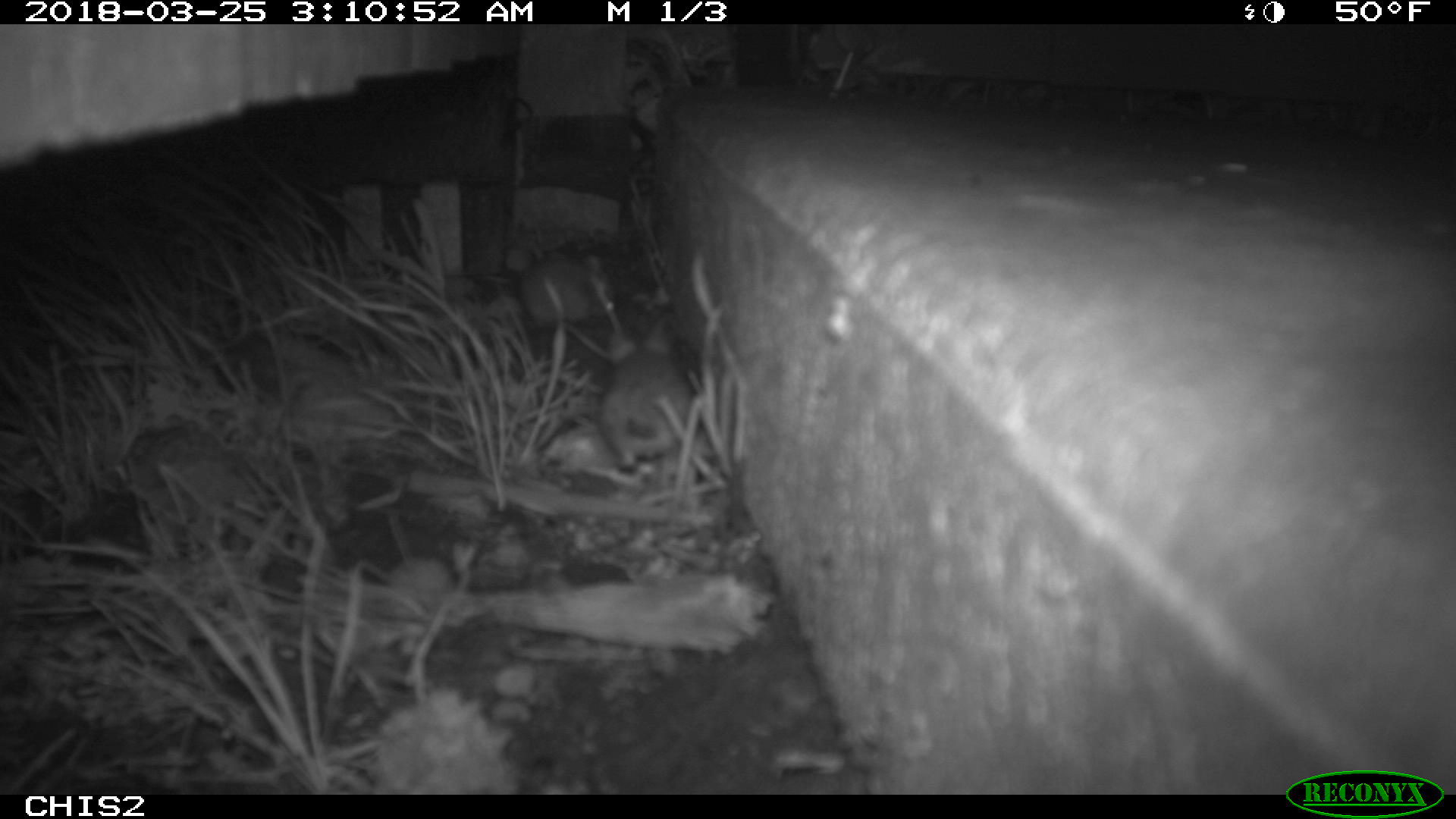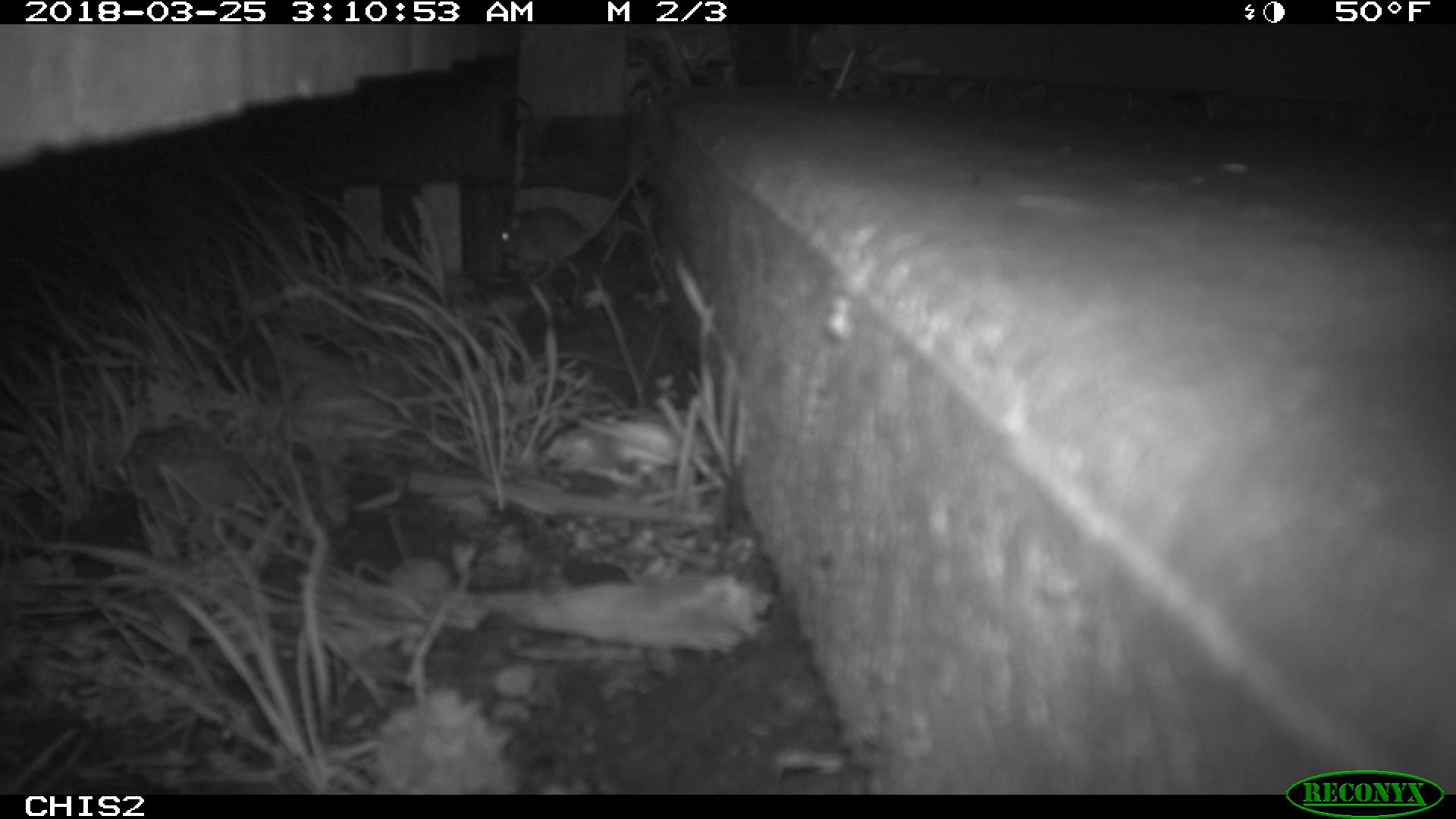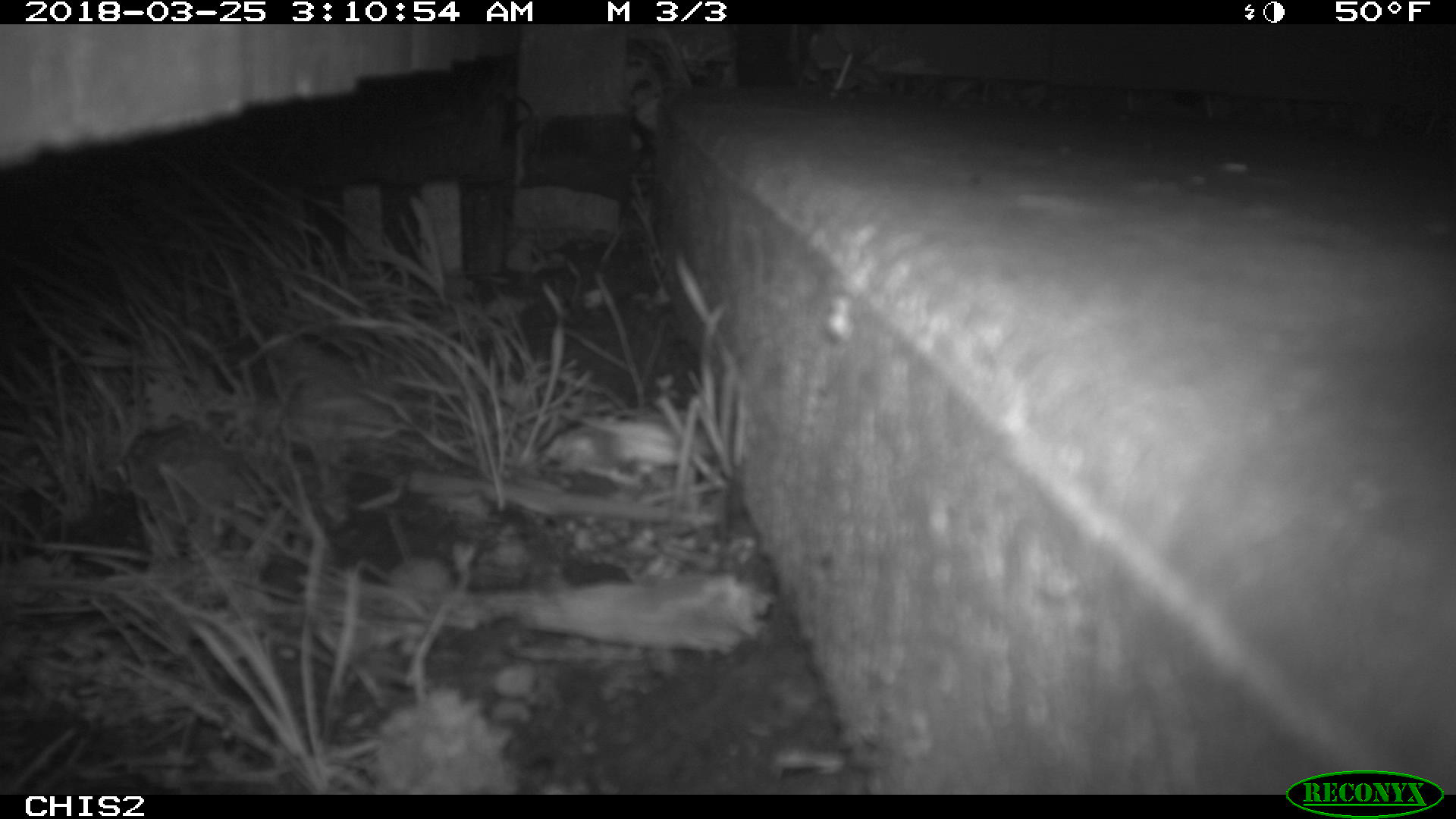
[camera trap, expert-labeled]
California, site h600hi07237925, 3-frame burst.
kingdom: Animalia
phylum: Chordata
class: Mammalia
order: Rodentia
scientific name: Rodentia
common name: rodent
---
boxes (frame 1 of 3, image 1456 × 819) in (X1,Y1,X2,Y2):
rodent: (600,322,692,468)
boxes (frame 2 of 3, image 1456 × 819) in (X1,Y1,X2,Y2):
rodent: (497,159,648,282)